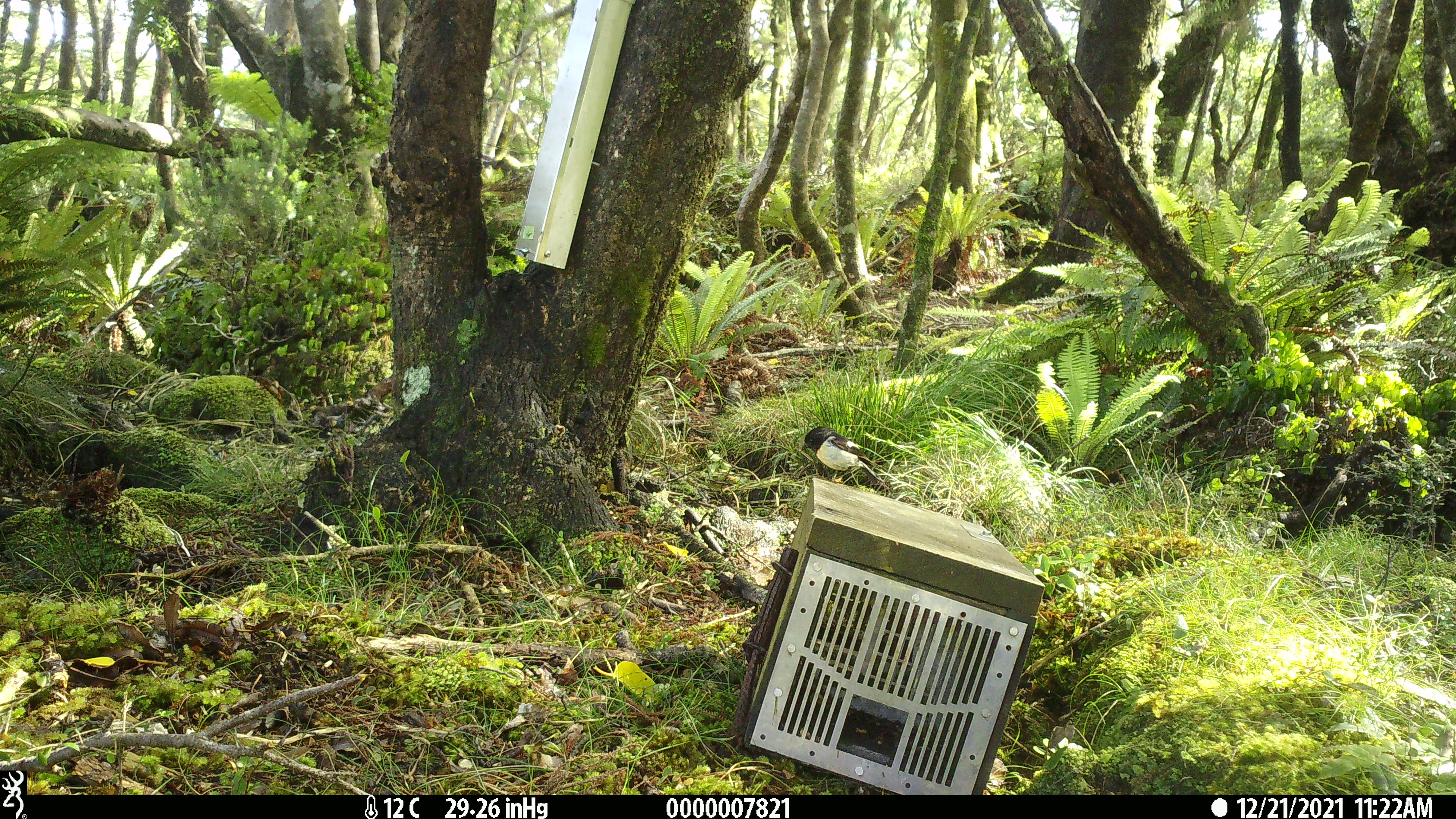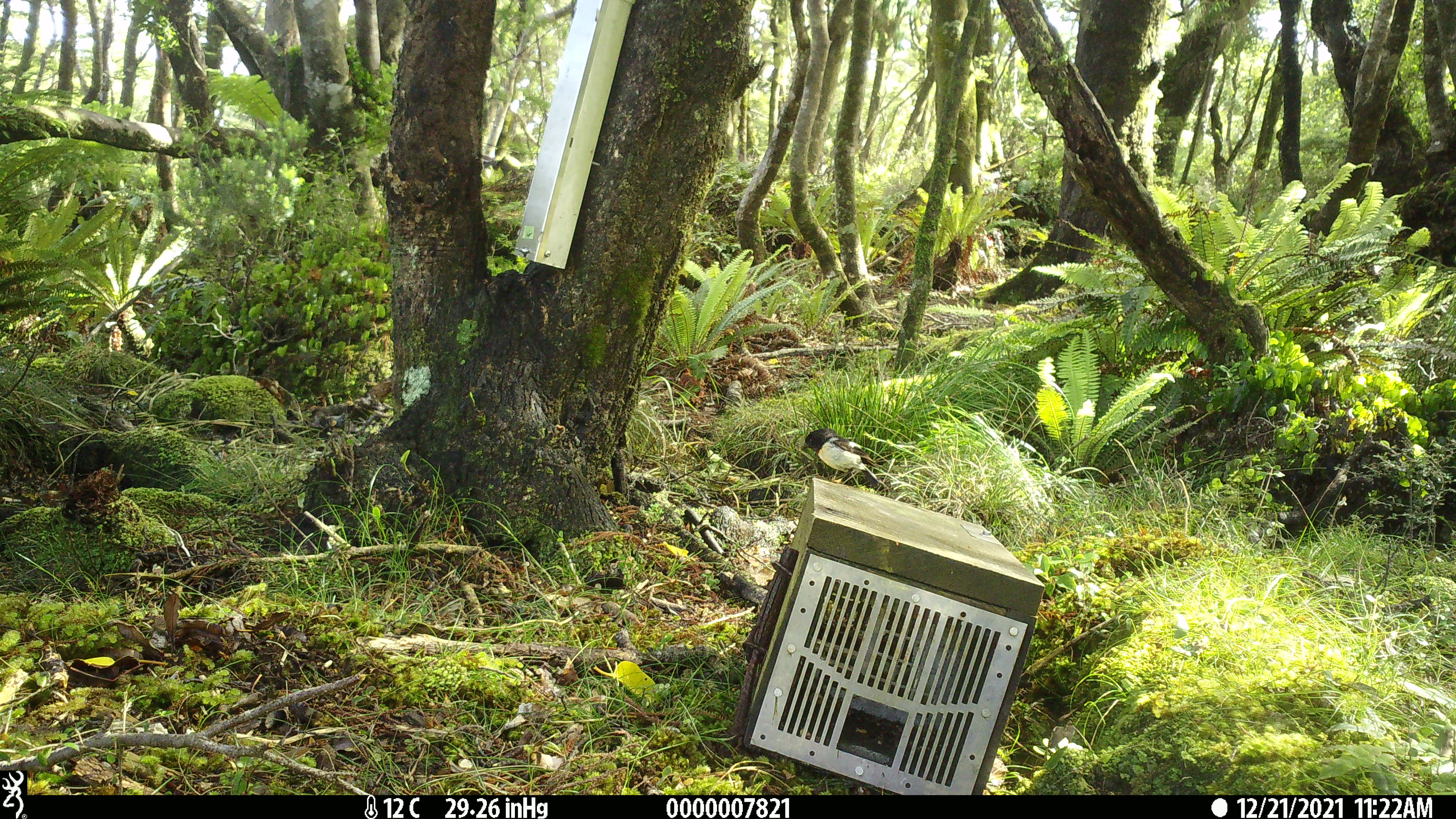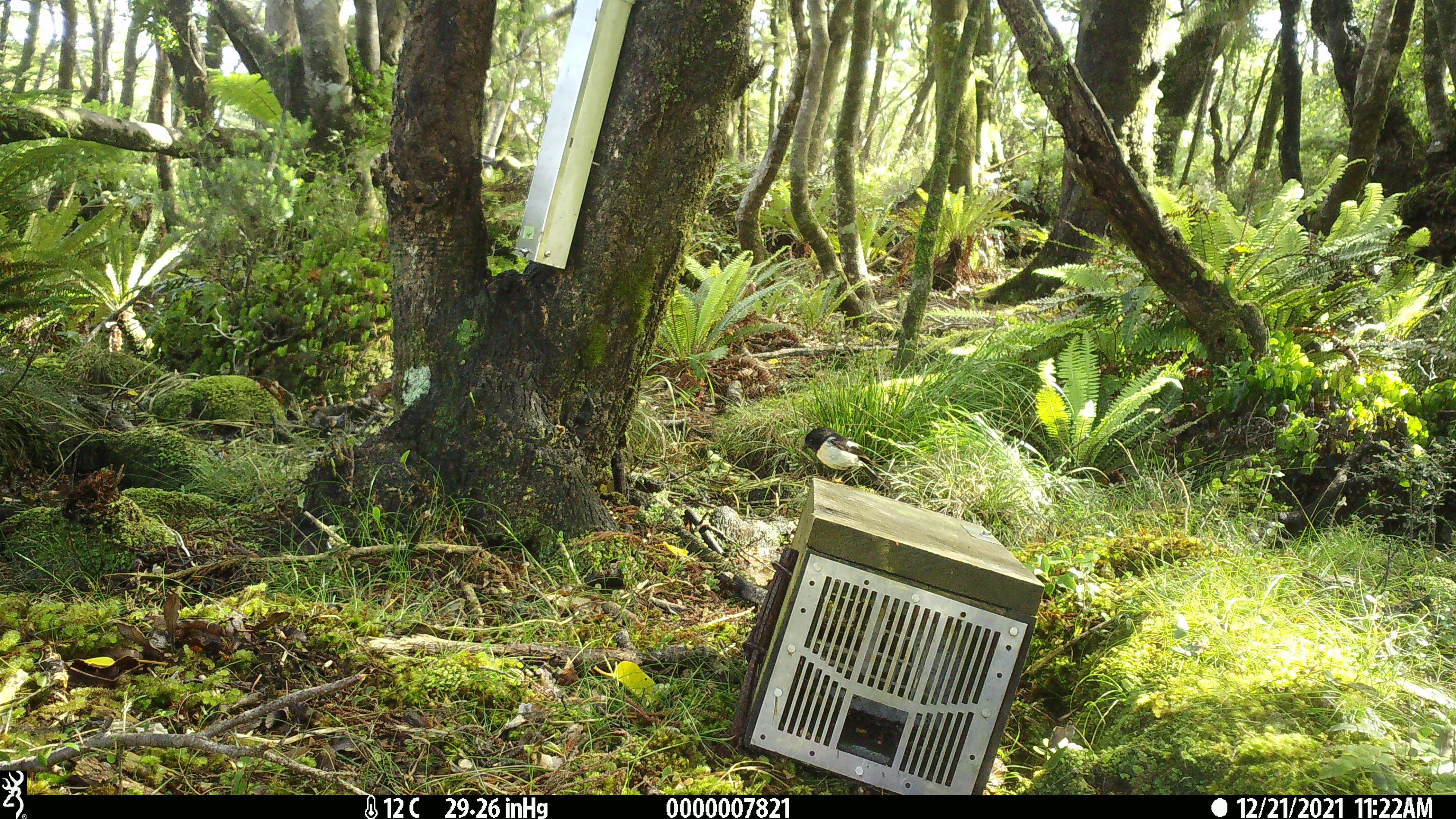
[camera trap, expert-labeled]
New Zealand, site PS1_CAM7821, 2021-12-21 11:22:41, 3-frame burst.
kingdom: Animalia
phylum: Chordata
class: Aves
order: Passeriformes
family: Petroicidae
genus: Petroica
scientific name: Petroica macrocephala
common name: tomtit